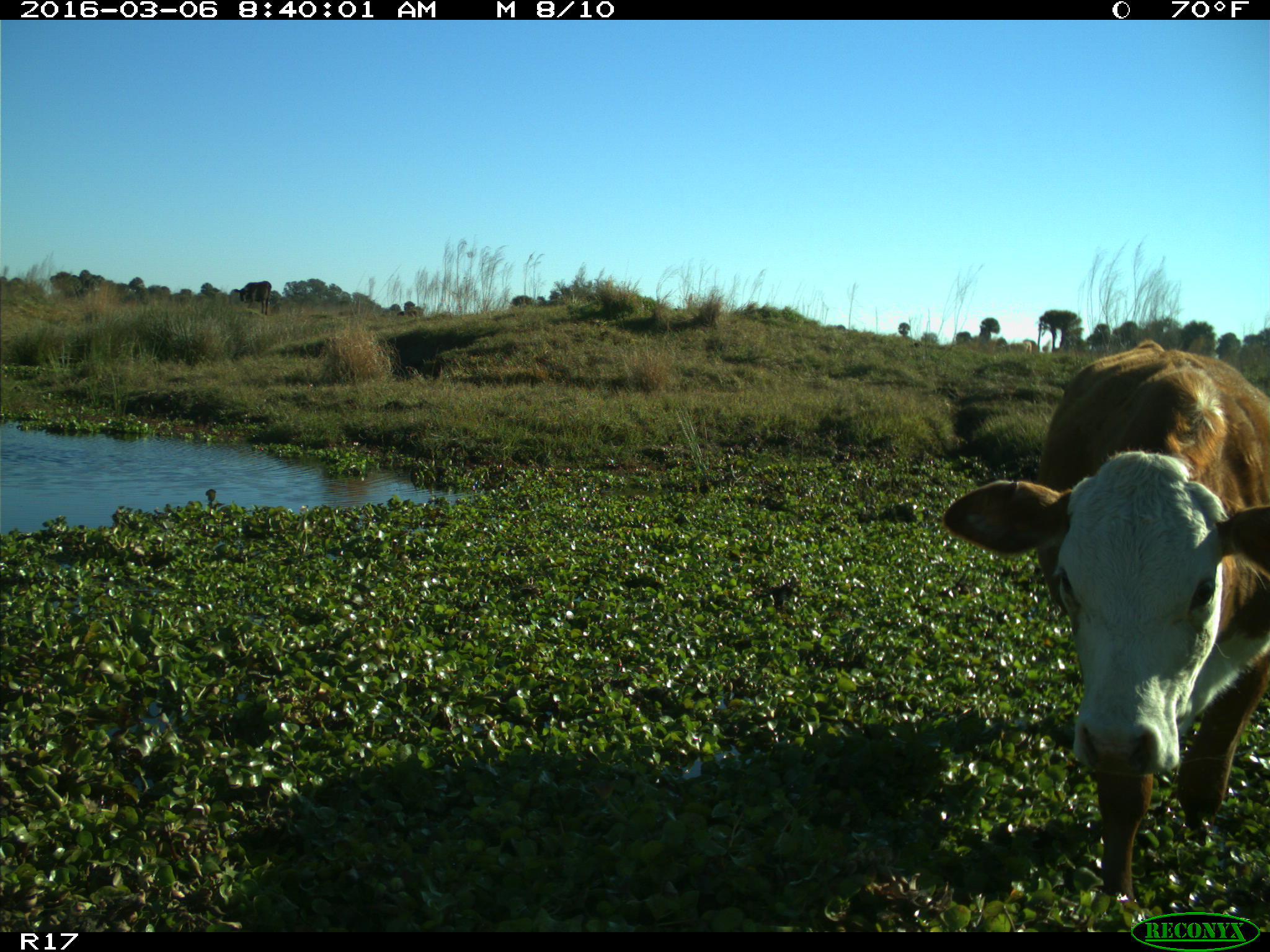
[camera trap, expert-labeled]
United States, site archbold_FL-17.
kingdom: Animalia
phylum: Chordata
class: Mammalia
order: Artiodactyla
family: Bovidae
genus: Bos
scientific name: Bos taurus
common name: domestic cow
Bos taurus (domestic cow).